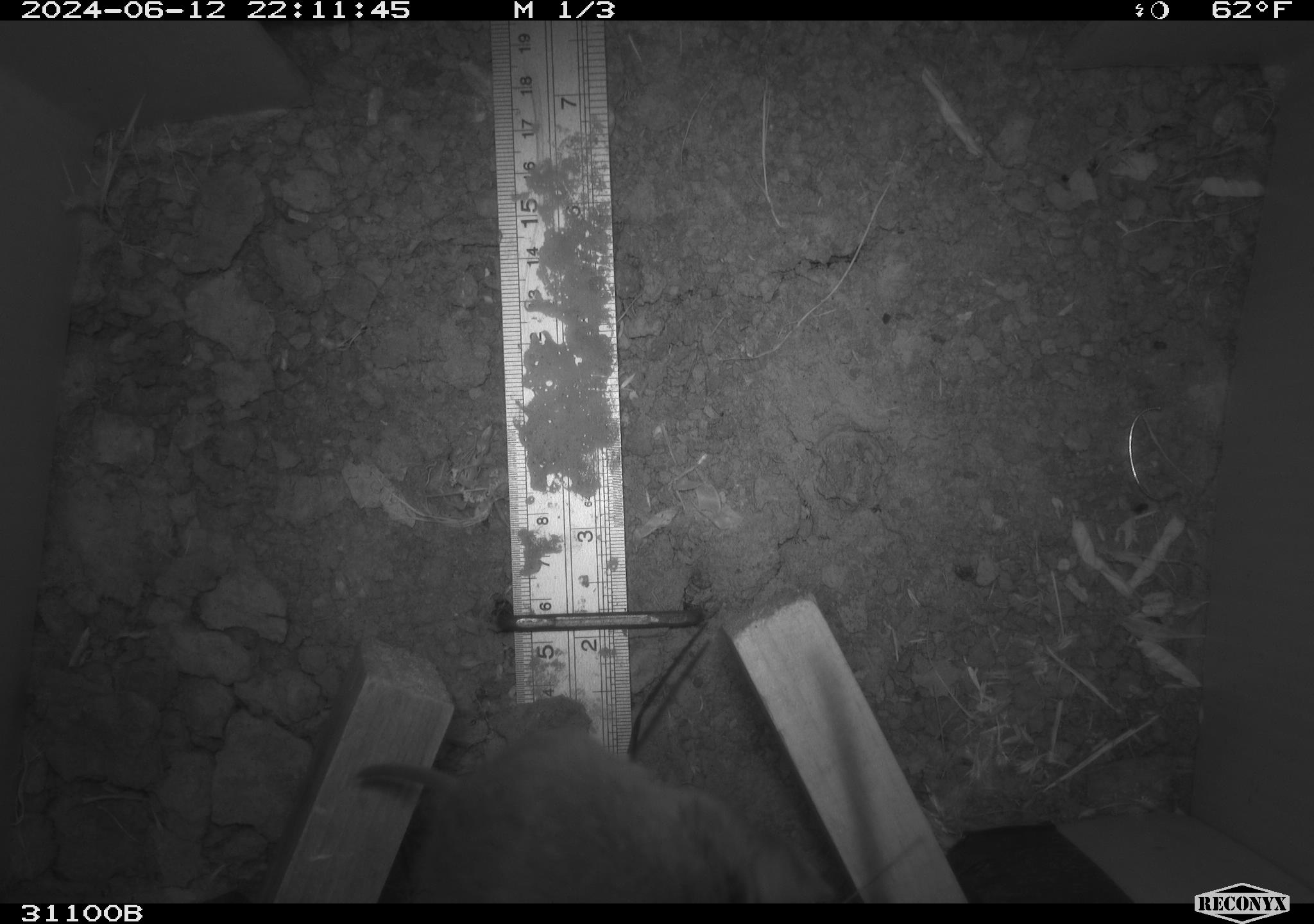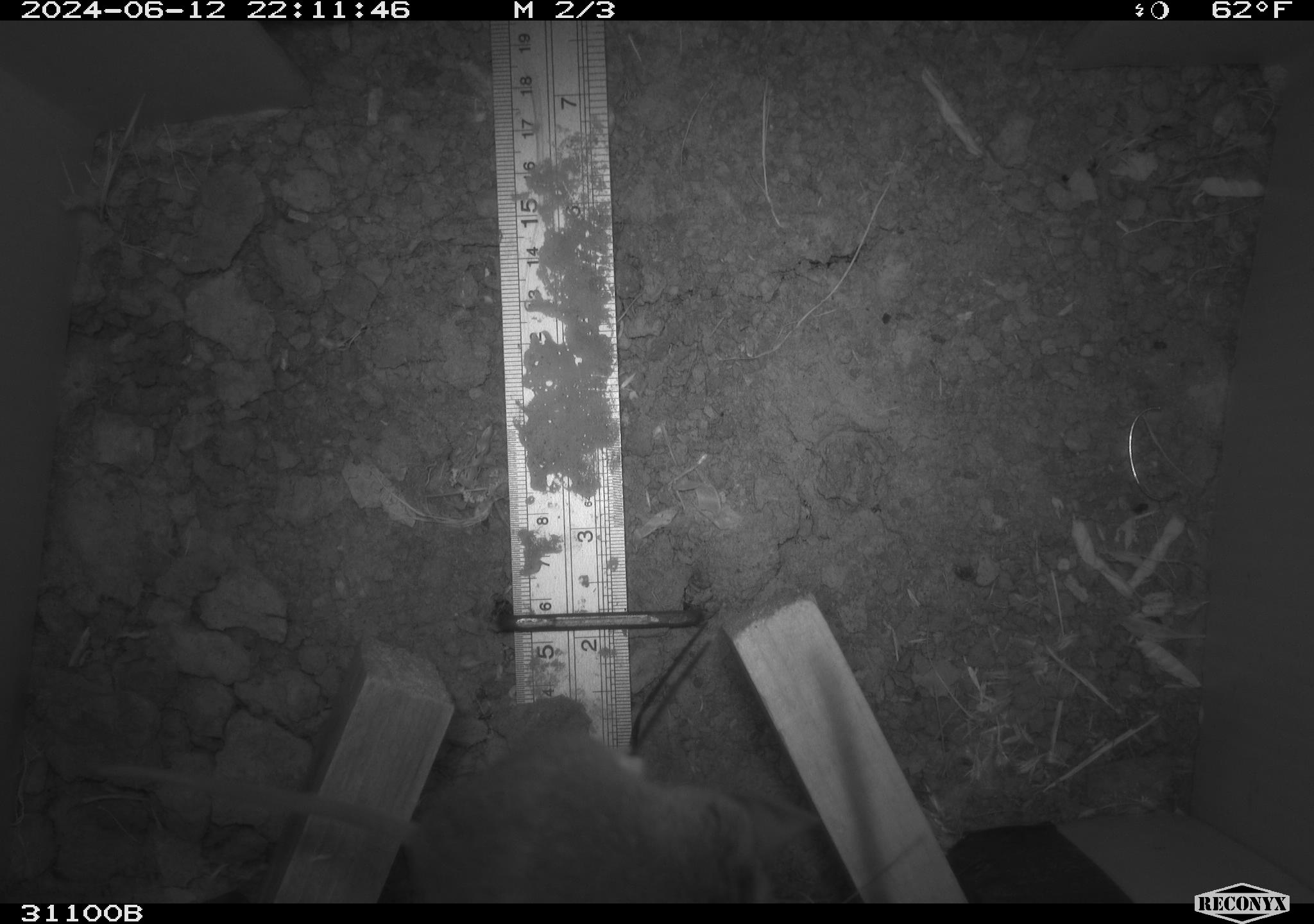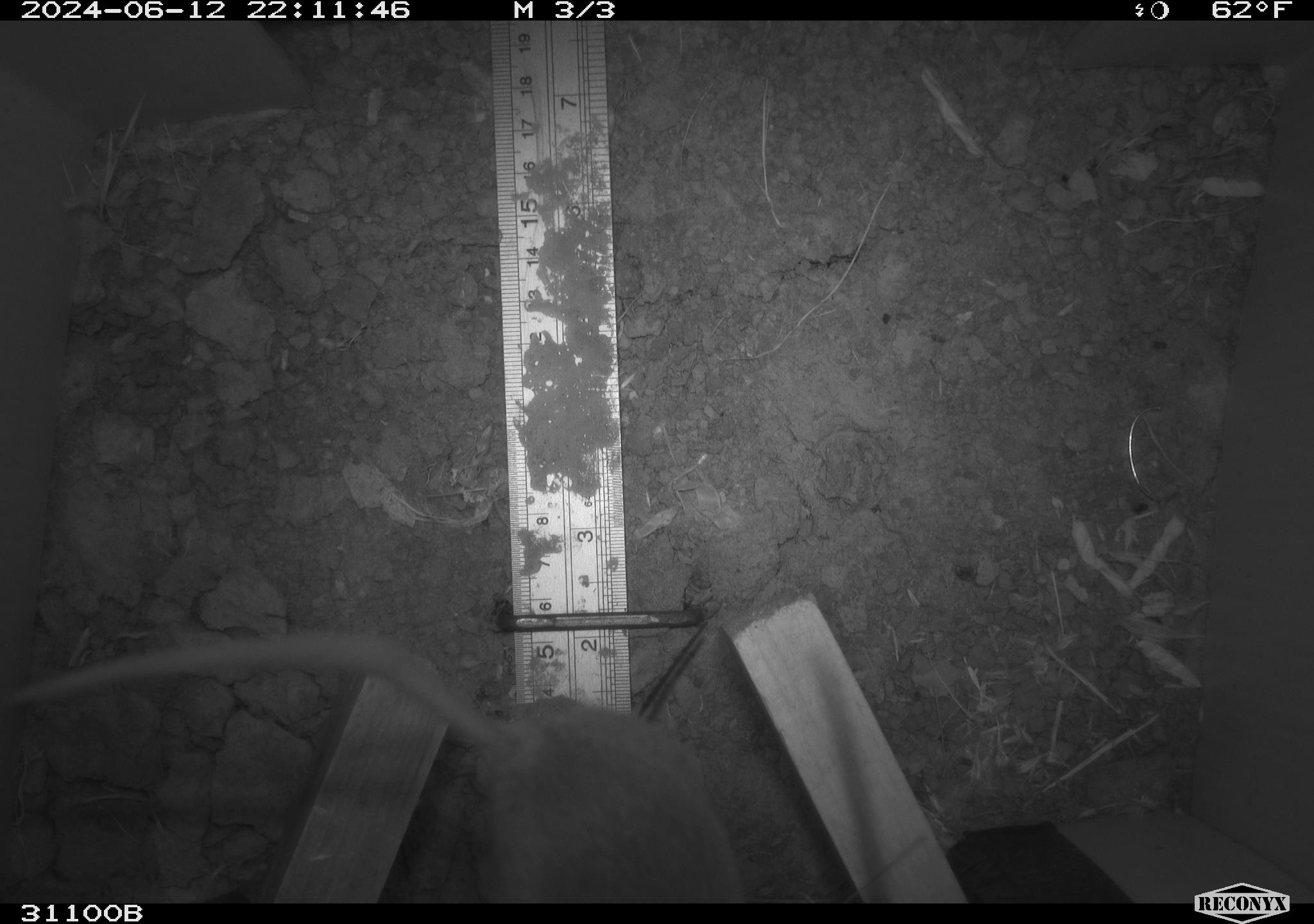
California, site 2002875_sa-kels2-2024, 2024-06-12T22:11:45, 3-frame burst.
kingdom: Animalia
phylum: Chordata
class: Mammalia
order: Rodentia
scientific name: Rodentia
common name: rodent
Rodent (Rodentia).